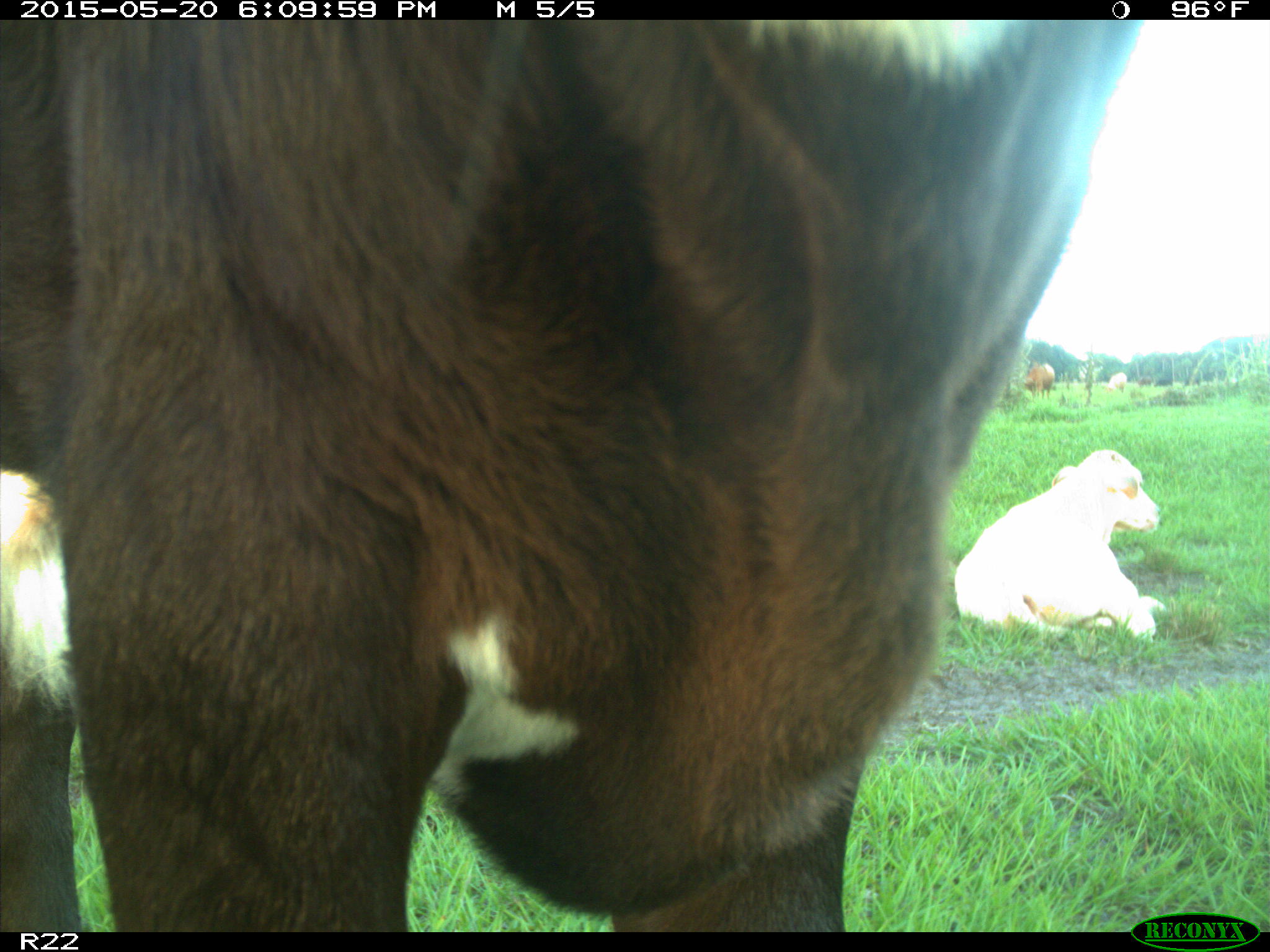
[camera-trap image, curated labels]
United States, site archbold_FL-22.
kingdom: Animalia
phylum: Chordata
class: Mammalia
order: Artiodactyla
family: Bovidae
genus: Bos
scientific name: Bos taurus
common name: domestic cow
Bos taurus (domestic cow).